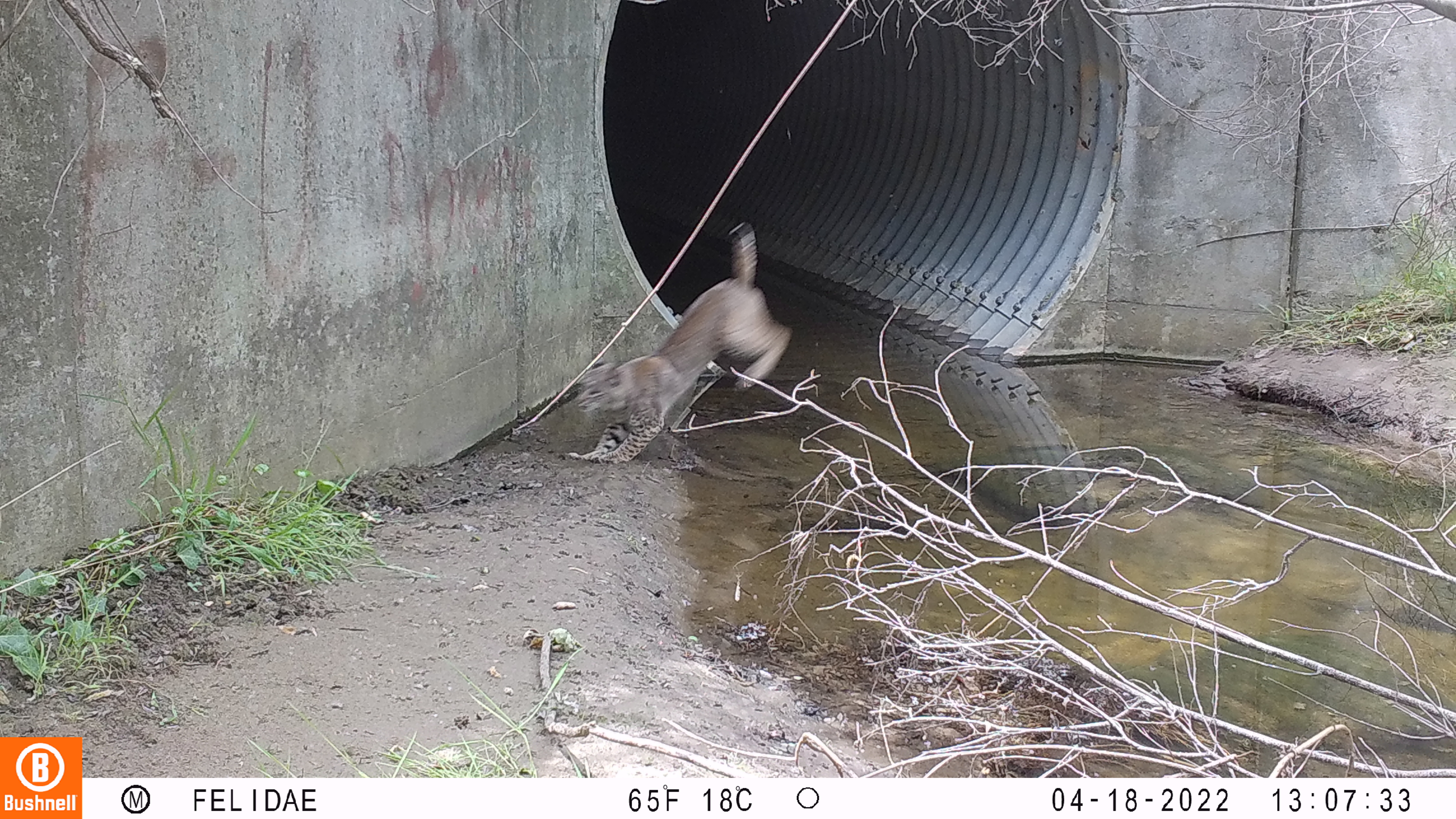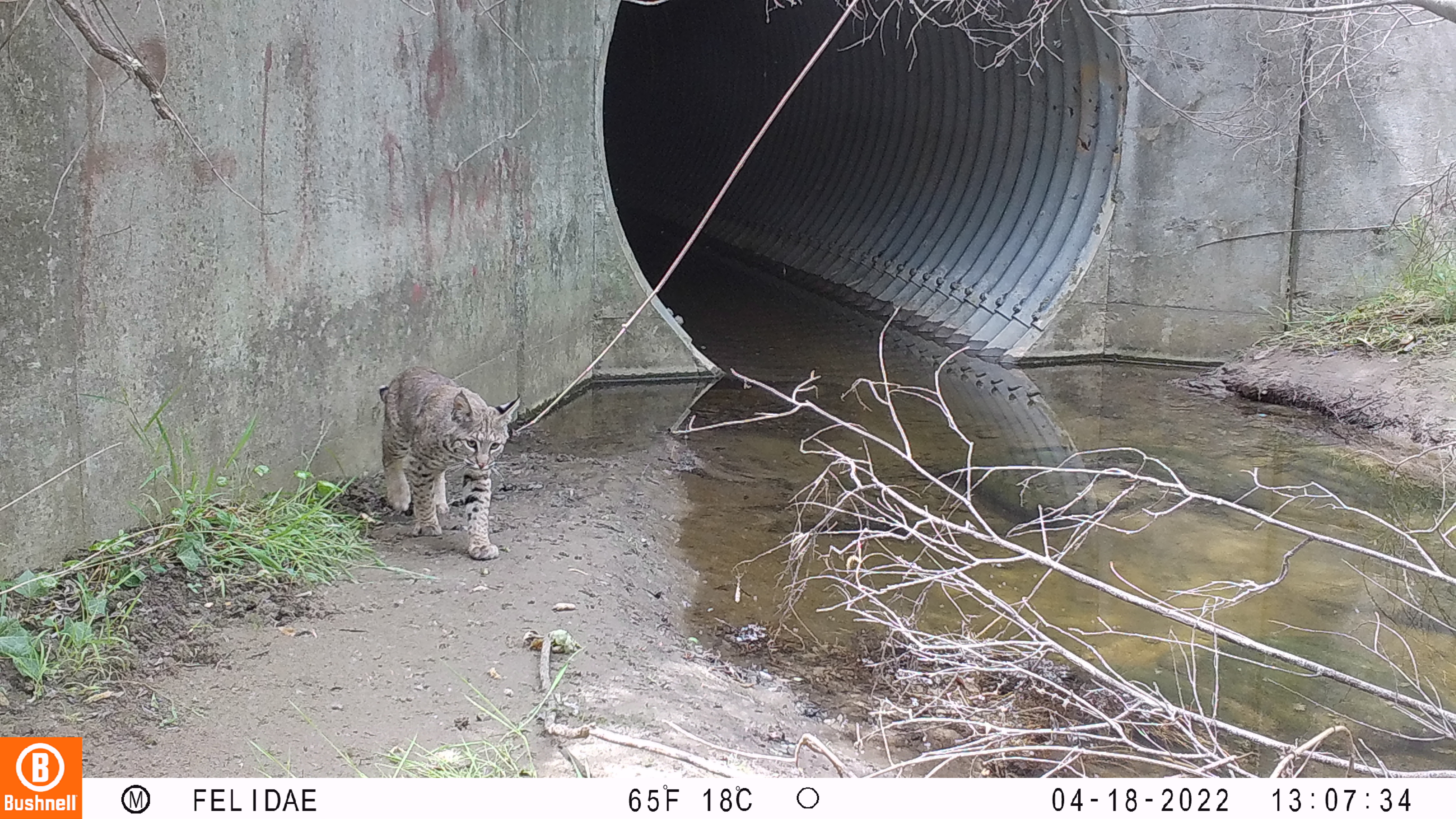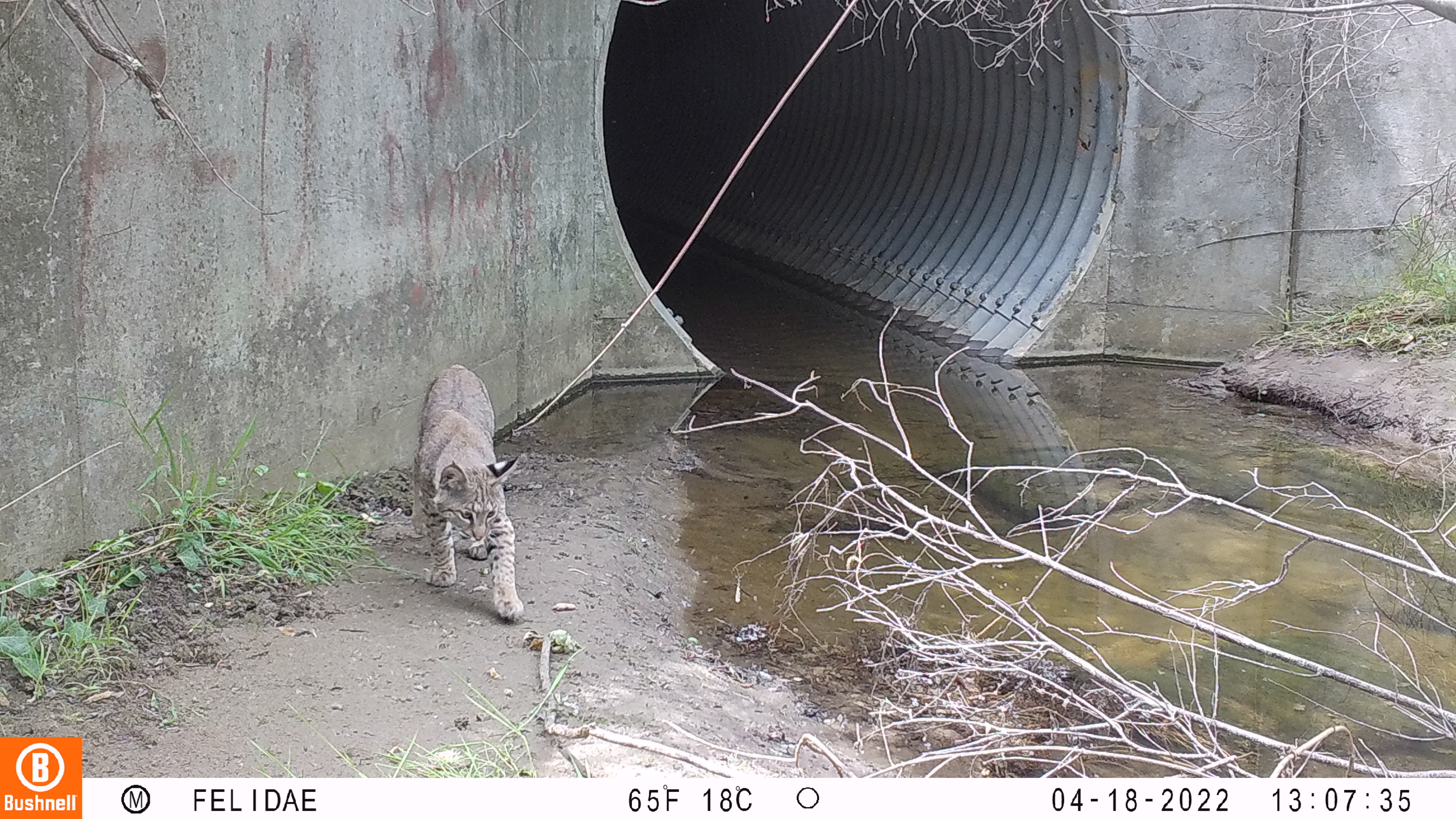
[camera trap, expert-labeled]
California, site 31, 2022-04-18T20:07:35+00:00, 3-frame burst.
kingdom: Animalia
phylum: Chordata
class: Mammalia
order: Carnivora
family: Felidae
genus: Lynx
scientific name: Lynx rufus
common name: bobcat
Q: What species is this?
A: Bobcat (Lynx rufus).